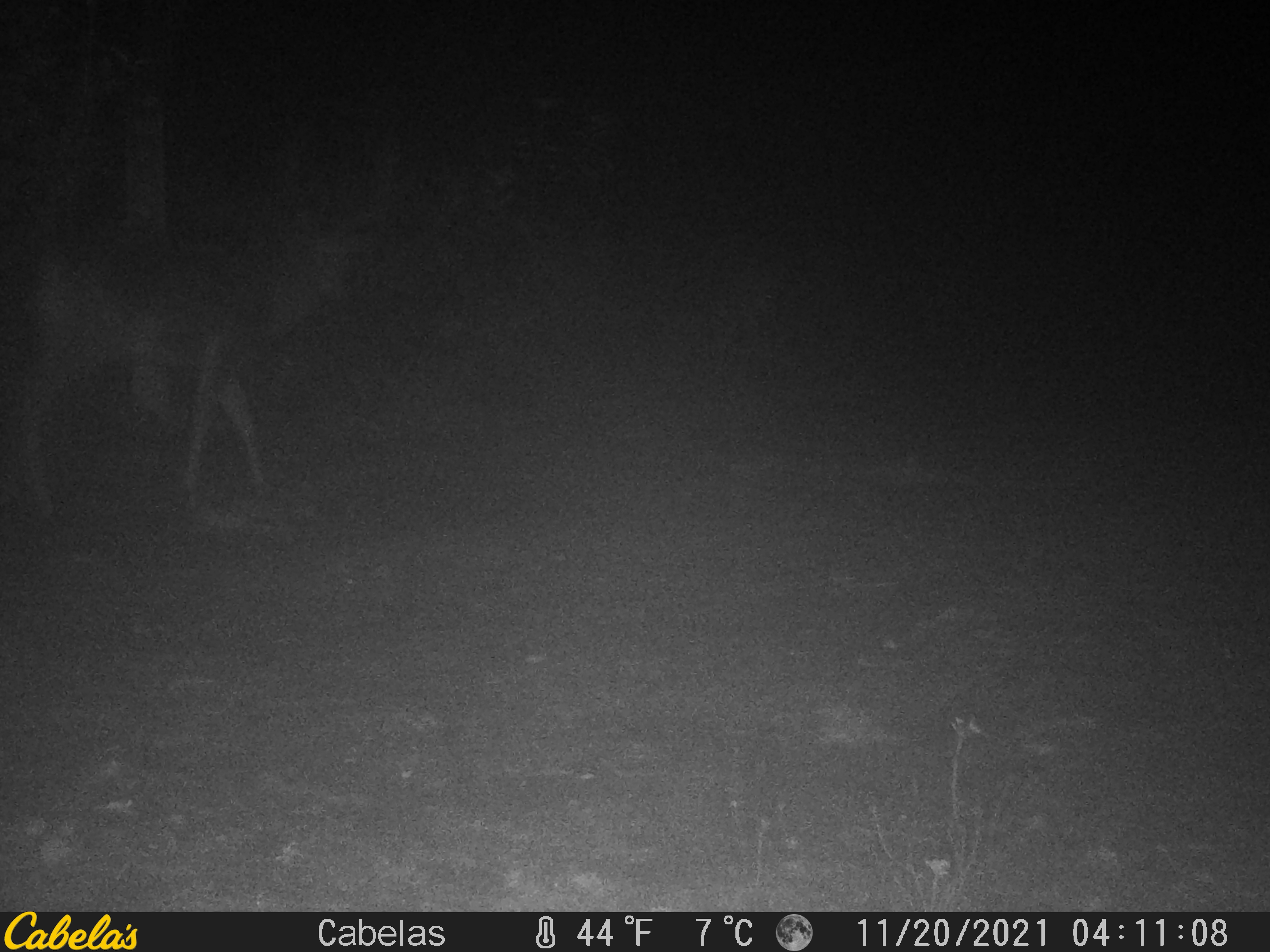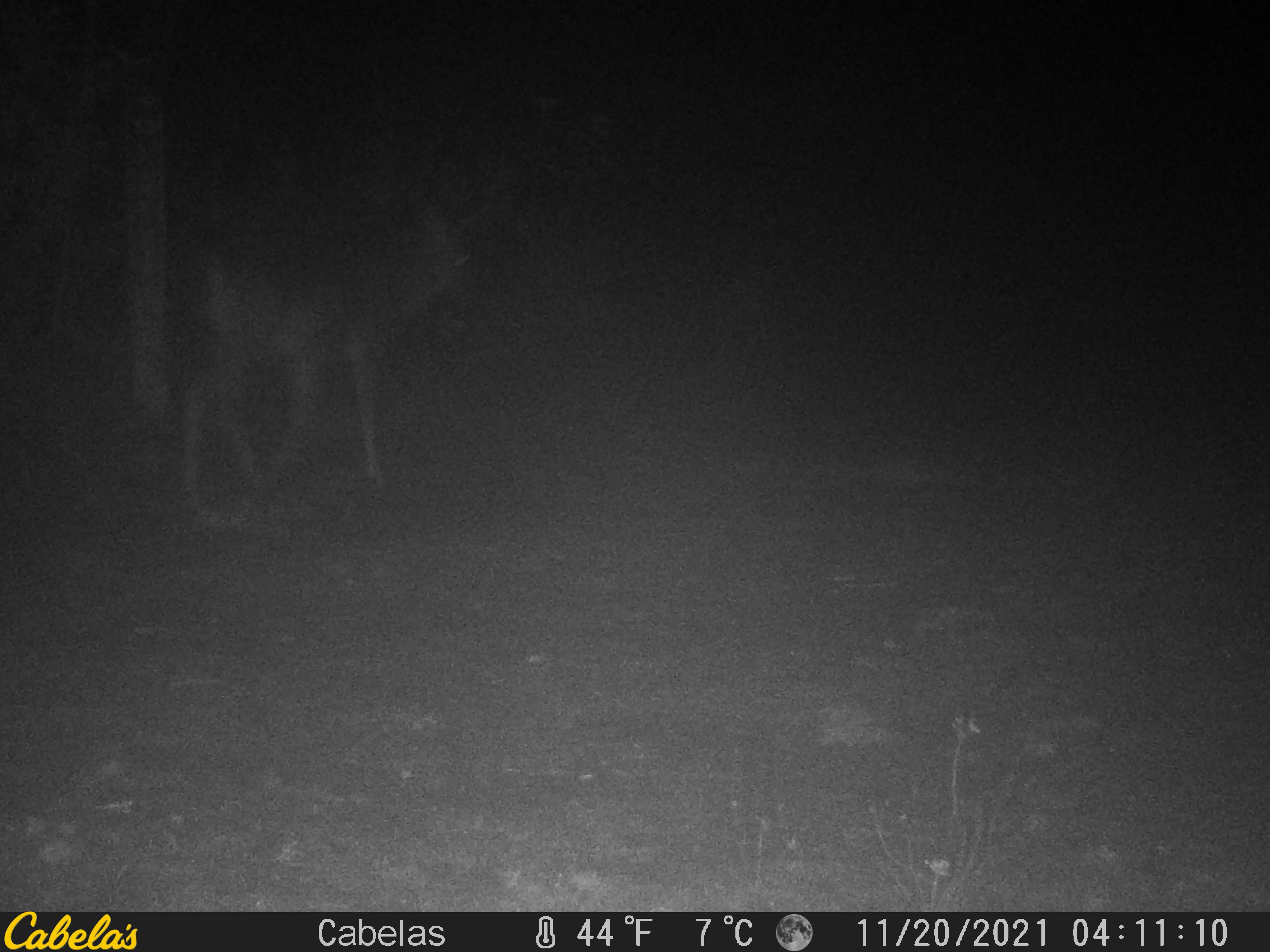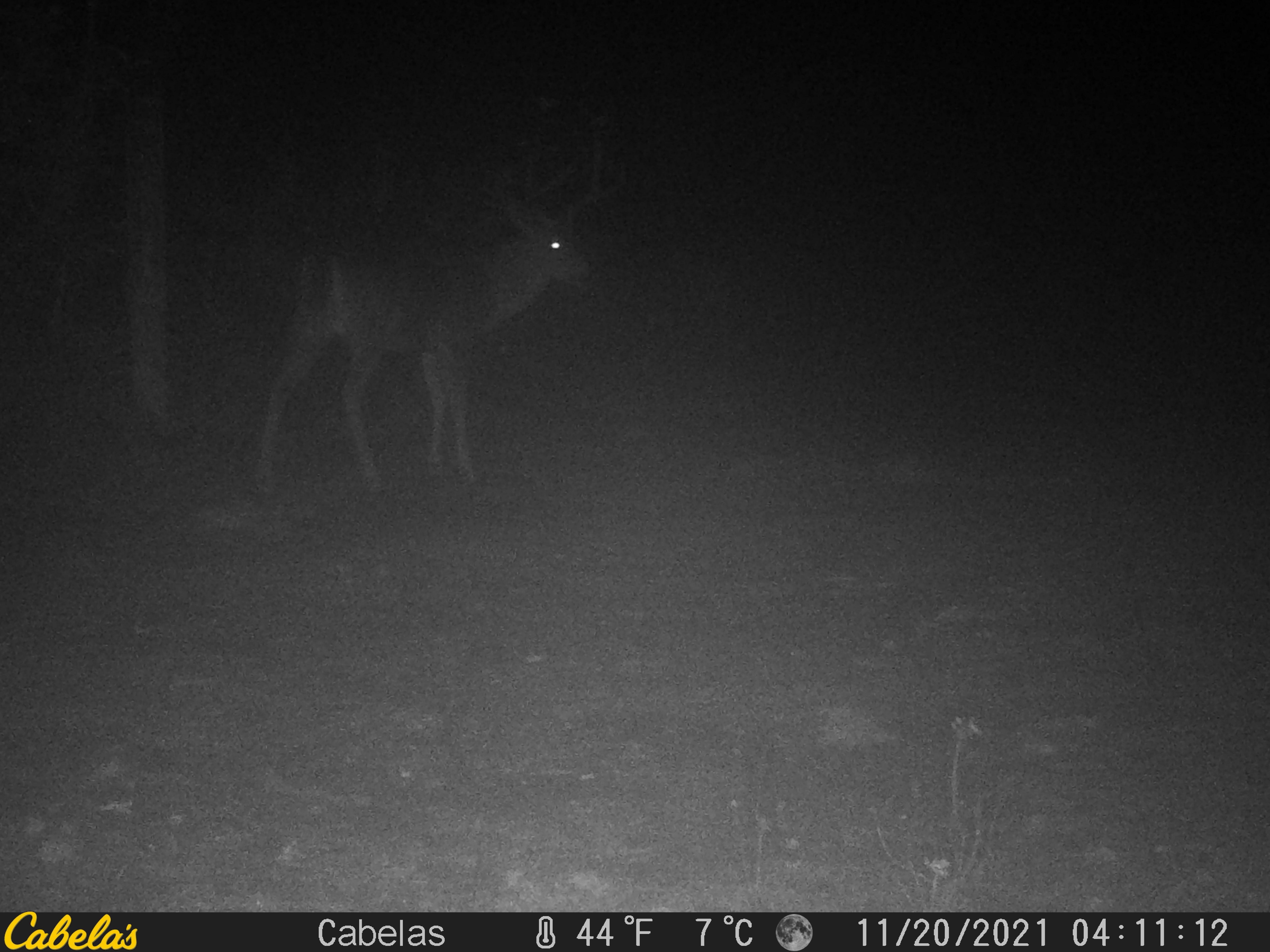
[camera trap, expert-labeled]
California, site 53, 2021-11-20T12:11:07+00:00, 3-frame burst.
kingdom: Animalia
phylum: Chordata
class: Mammalia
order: Artiodactyla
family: Cervidae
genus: Odocoileus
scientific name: Odocoileus hemionus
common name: mule deer